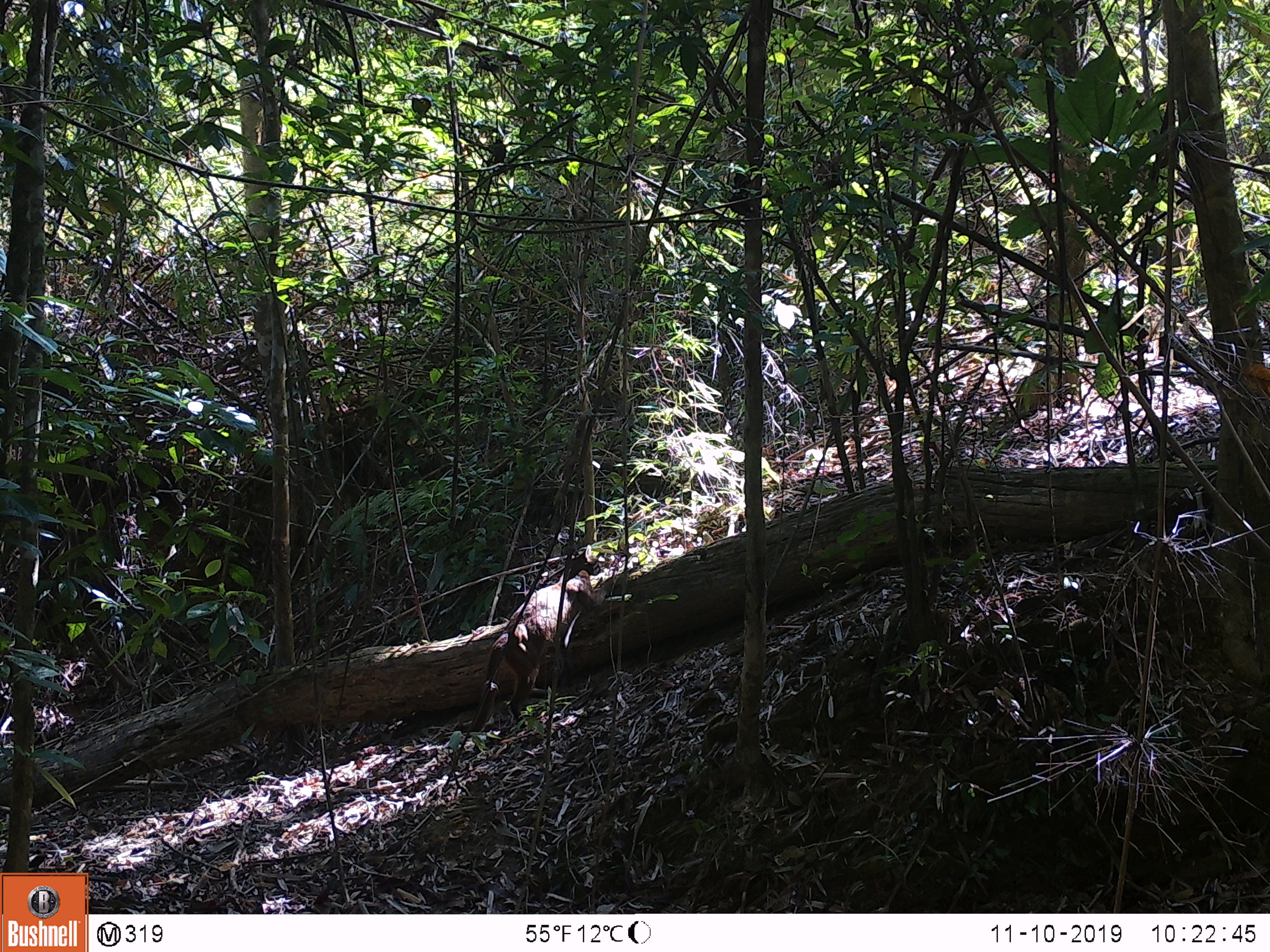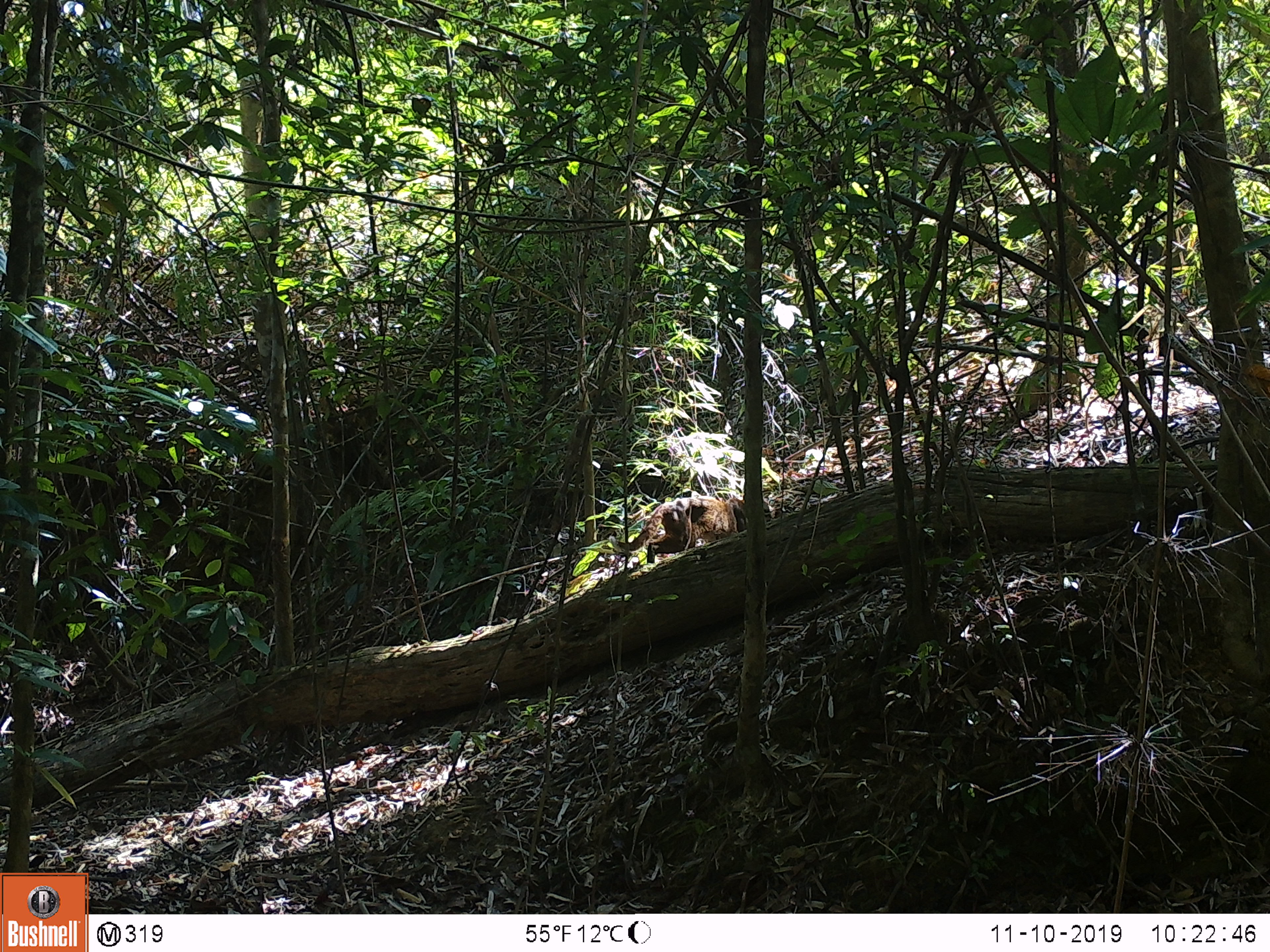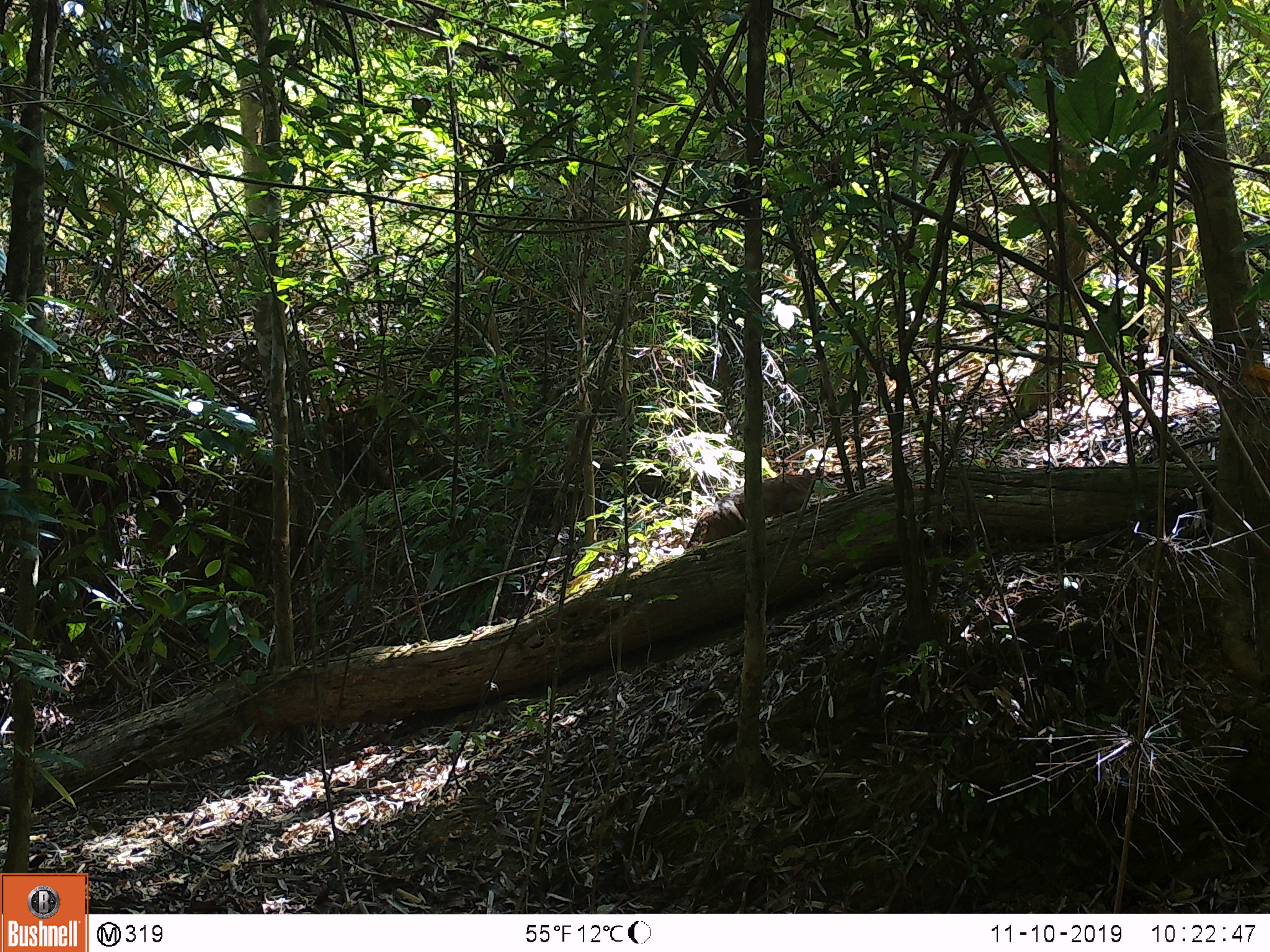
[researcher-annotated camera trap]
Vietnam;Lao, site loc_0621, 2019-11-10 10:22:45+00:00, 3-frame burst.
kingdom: Animalia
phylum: Chordata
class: Mammalia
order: Carnivora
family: Felidae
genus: Catopuma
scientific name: Catopuma temminckii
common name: asian golden cat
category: golden cat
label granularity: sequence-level